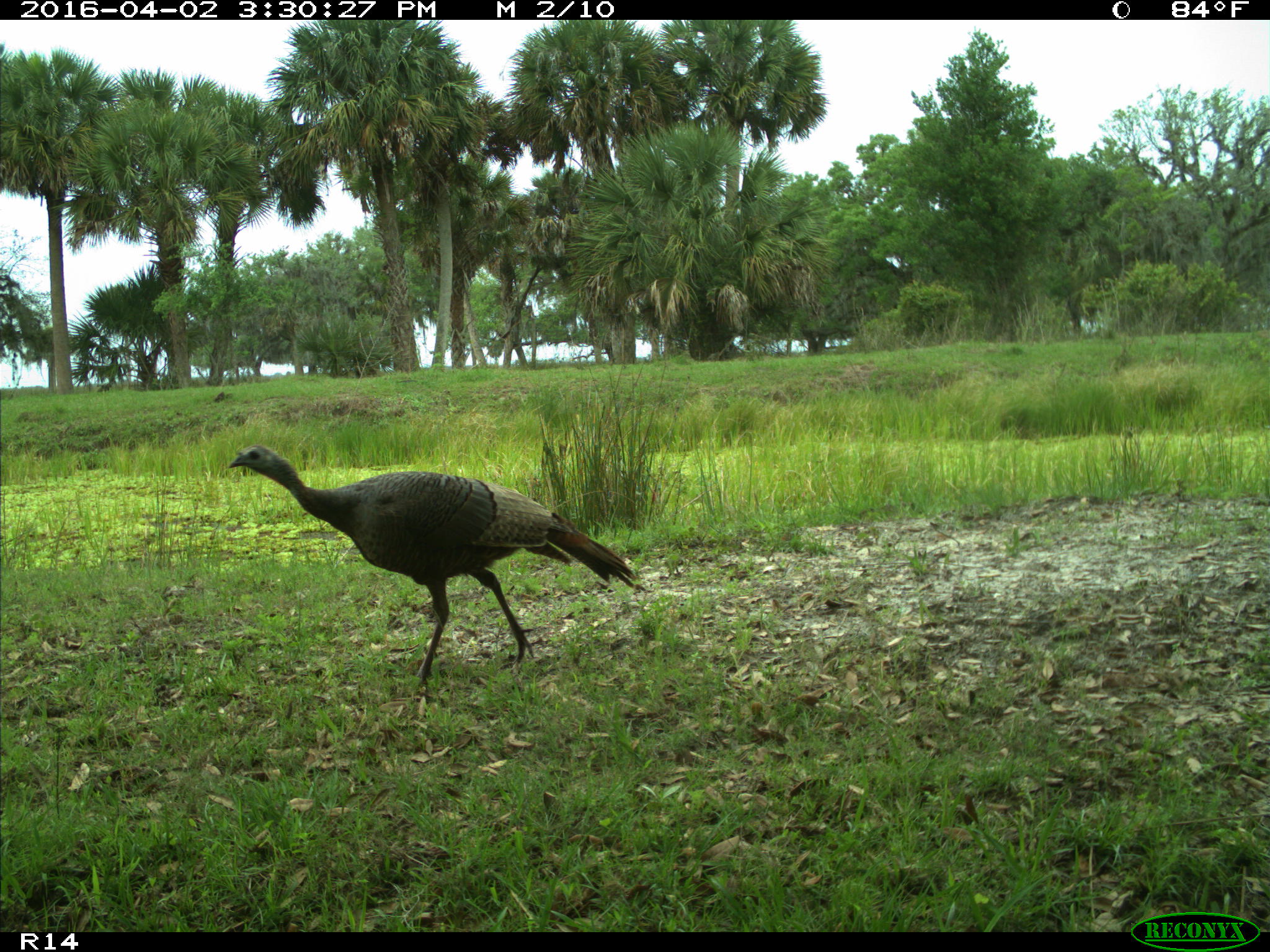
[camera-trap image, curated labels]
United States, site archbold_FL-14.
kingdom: Animalia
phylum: Chordata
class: Aves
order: Galliformes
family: Phasianidae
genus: Meleagris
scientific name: Meleagris gallopavo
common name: wild turkey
Meleagris gallopavo (wild turkey).